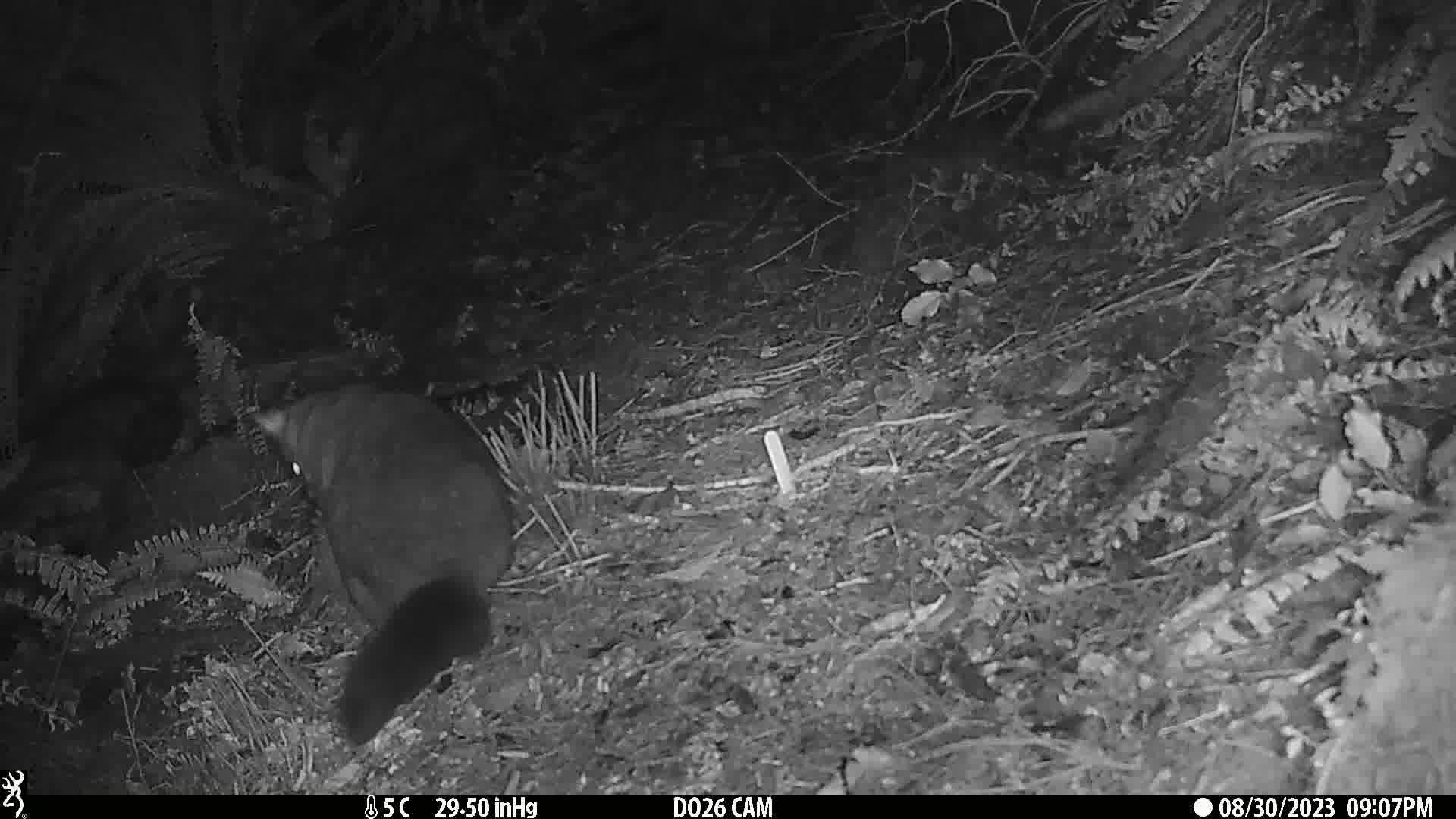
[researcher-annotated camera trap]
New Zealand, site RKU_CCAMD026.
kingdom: Animalia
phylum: Chordata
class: Mammalia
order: Diprotodontia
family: Phalangeridae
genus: Trichosurus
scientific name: Trichosurus vulpecula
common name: common brushtail possum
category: possum